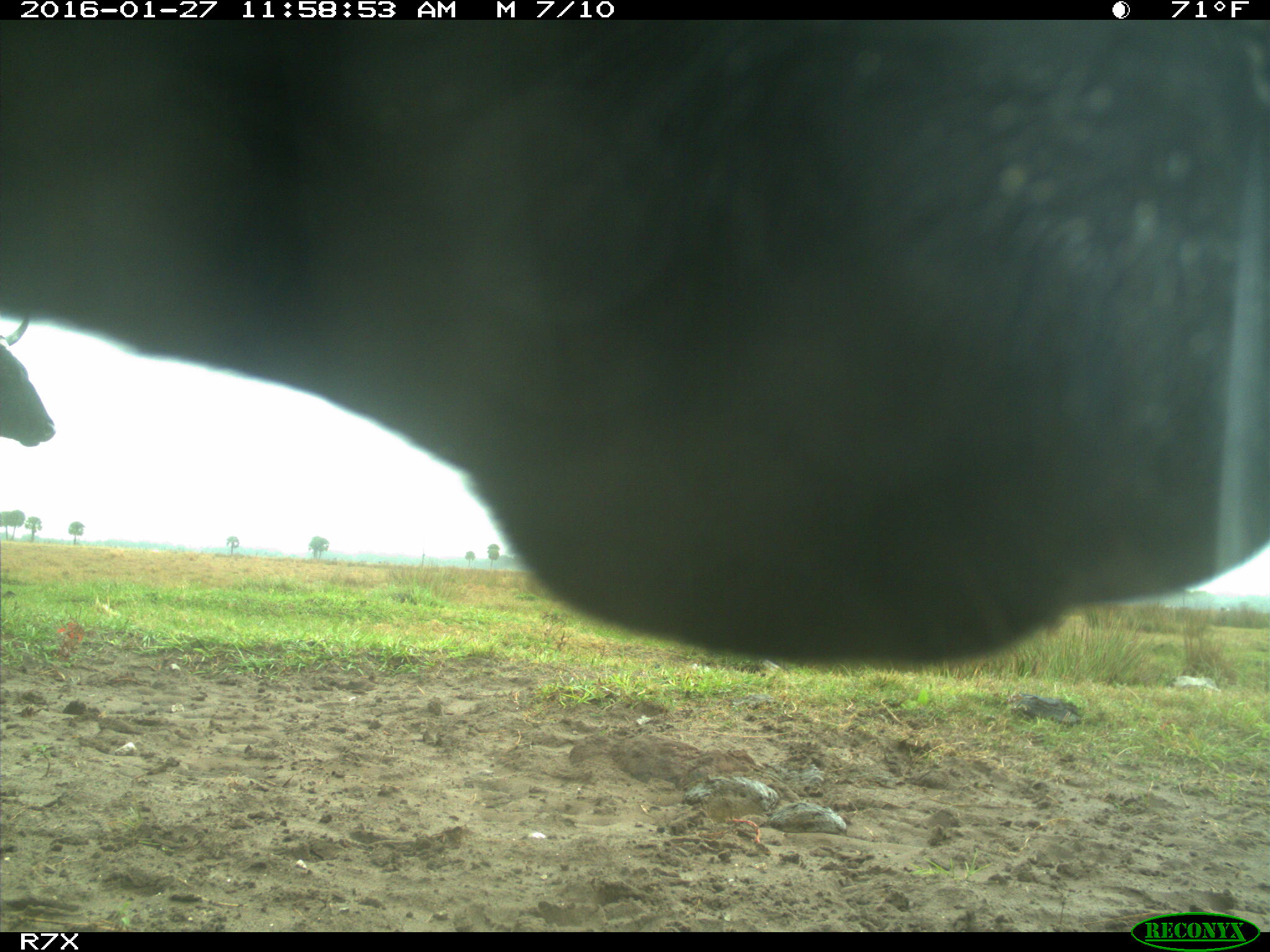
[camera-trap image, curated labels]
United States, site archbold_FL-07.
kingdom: Animalia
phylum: Chordata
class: Mammalia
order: Artiodactyla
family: Bovidae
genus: Bos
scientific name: Bos taurus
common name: domestic cow